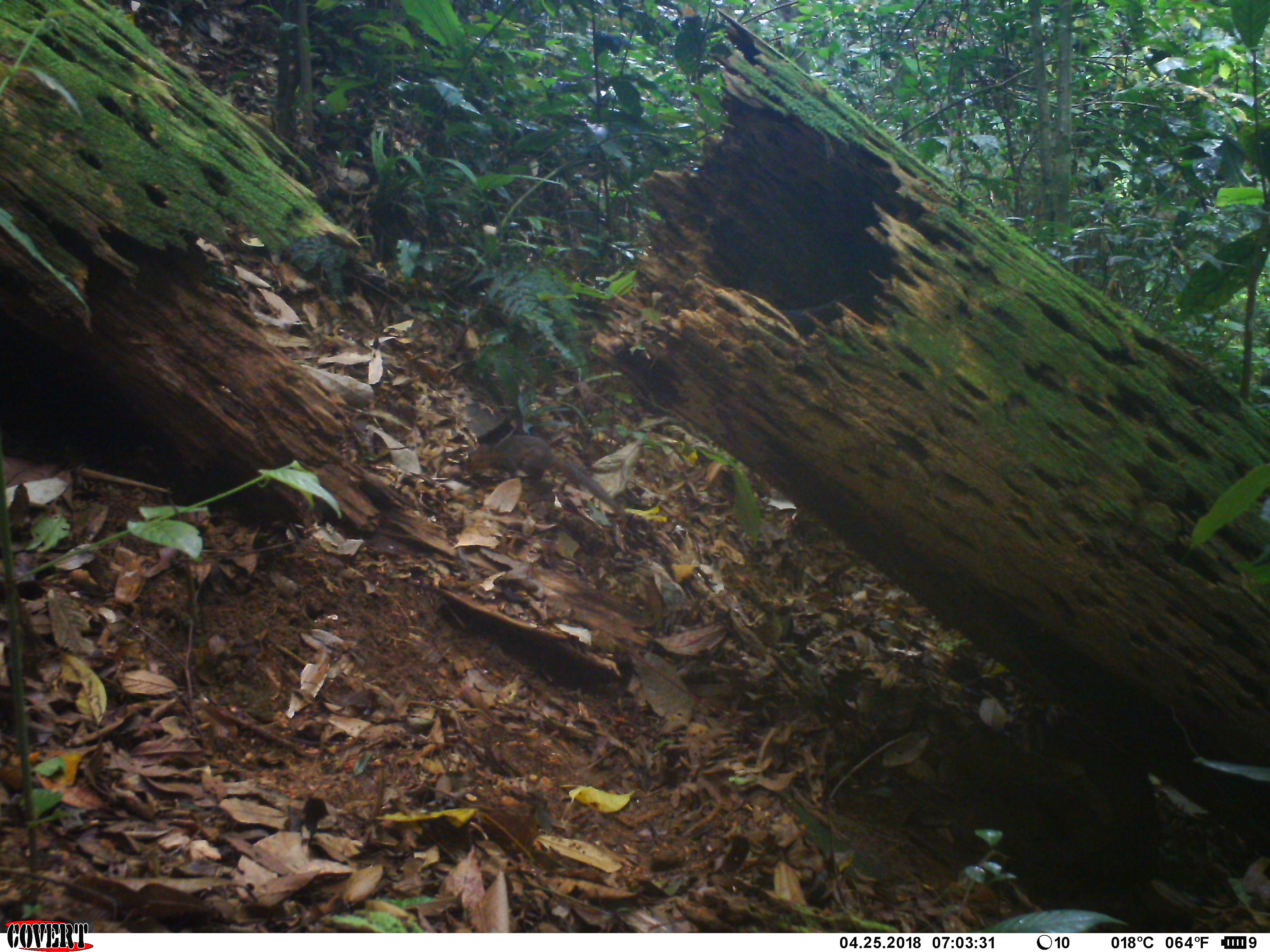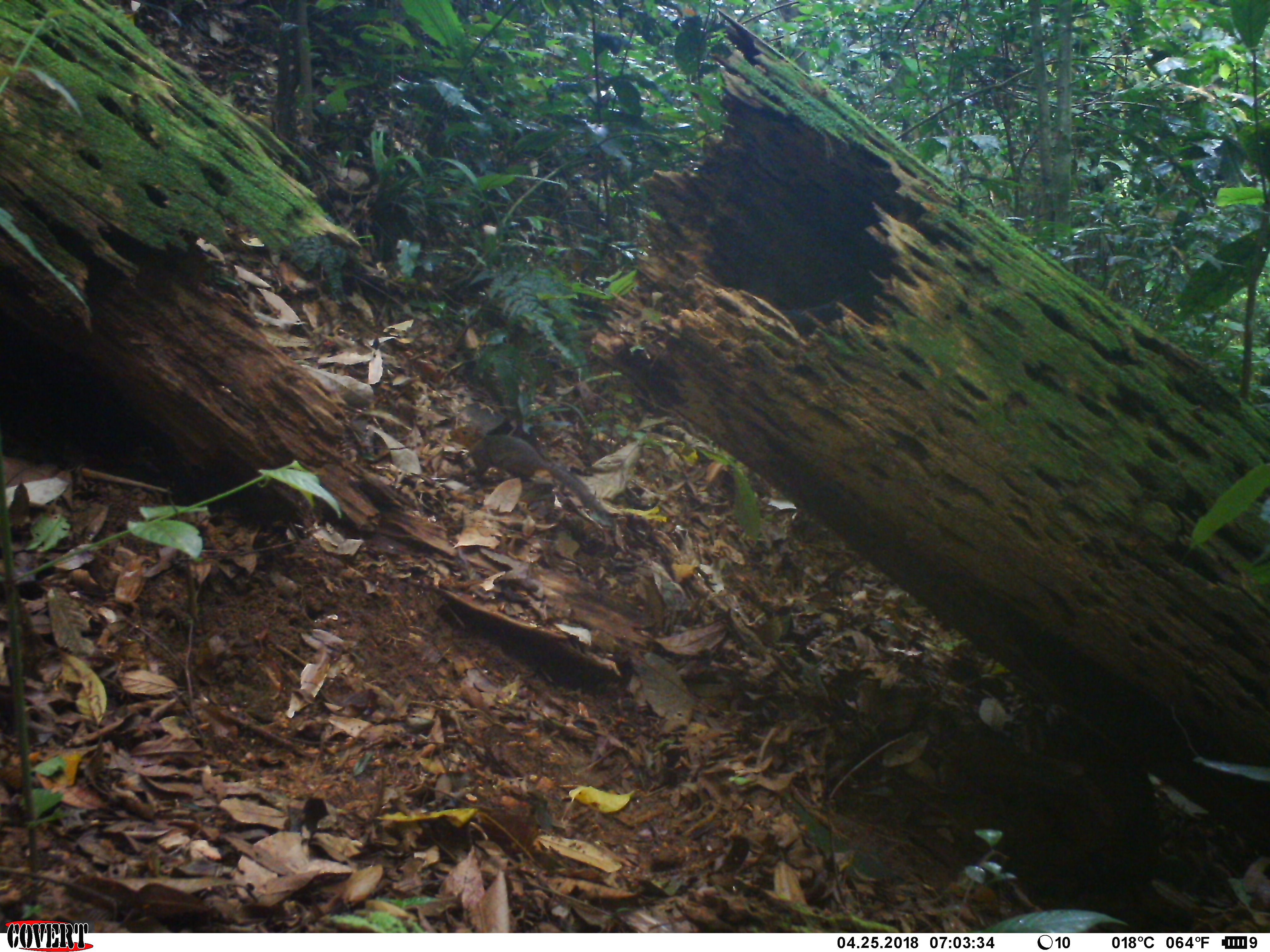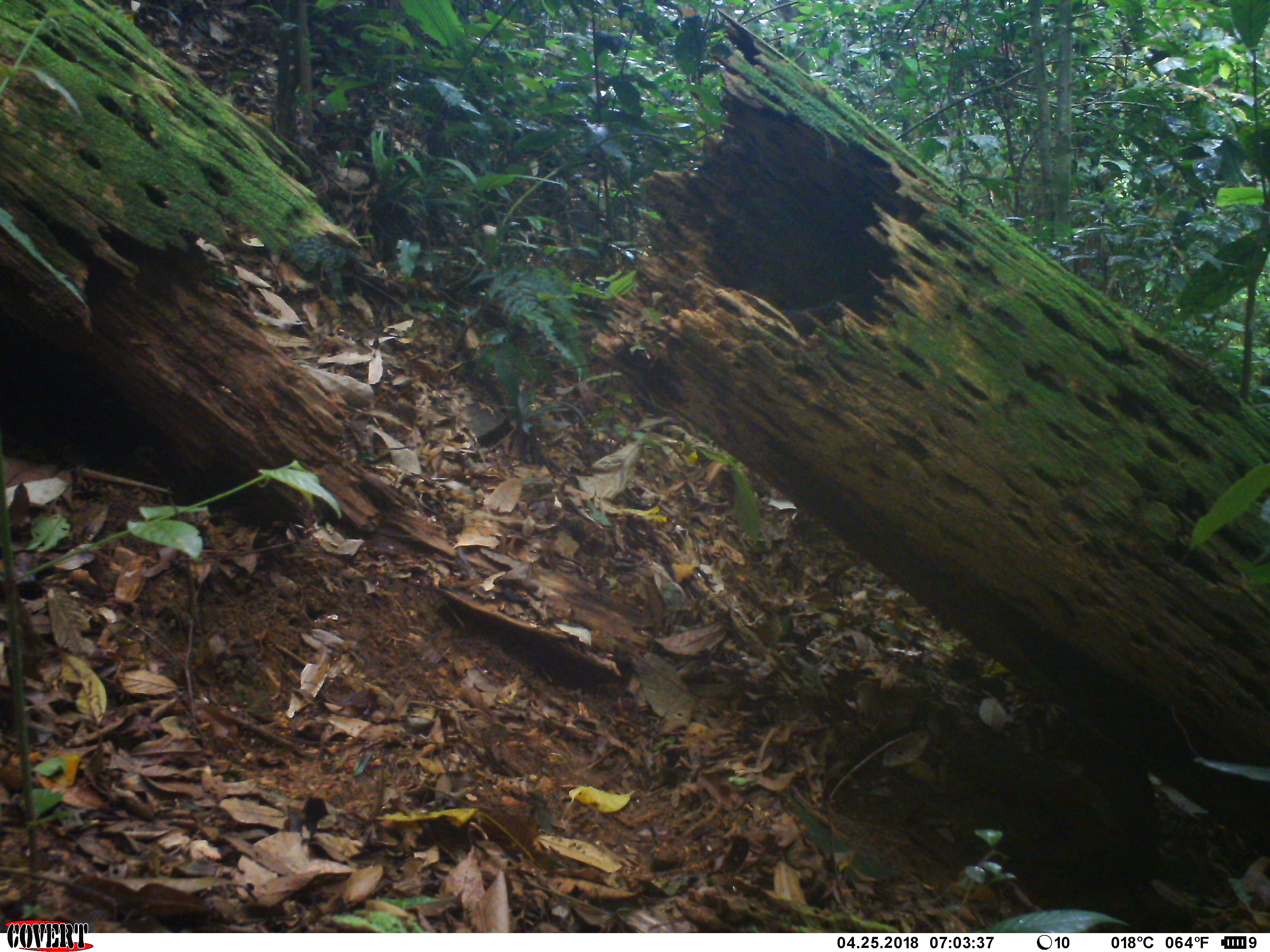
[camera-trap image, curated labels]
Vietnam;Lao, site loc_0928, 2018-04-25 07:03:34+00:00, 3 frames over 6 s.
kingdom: Animalia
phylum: Chordata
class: Mammalia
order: Rodentia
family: Sciuridae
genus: Dremomys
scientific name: Dremomys rufigenis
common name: red-cheeked squirrel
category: red cheeked squirrel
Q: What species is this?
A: Red cheeked squirrel (red-cheeked squirrel) (Dremomys rufigenis).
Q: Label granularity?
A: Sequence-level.